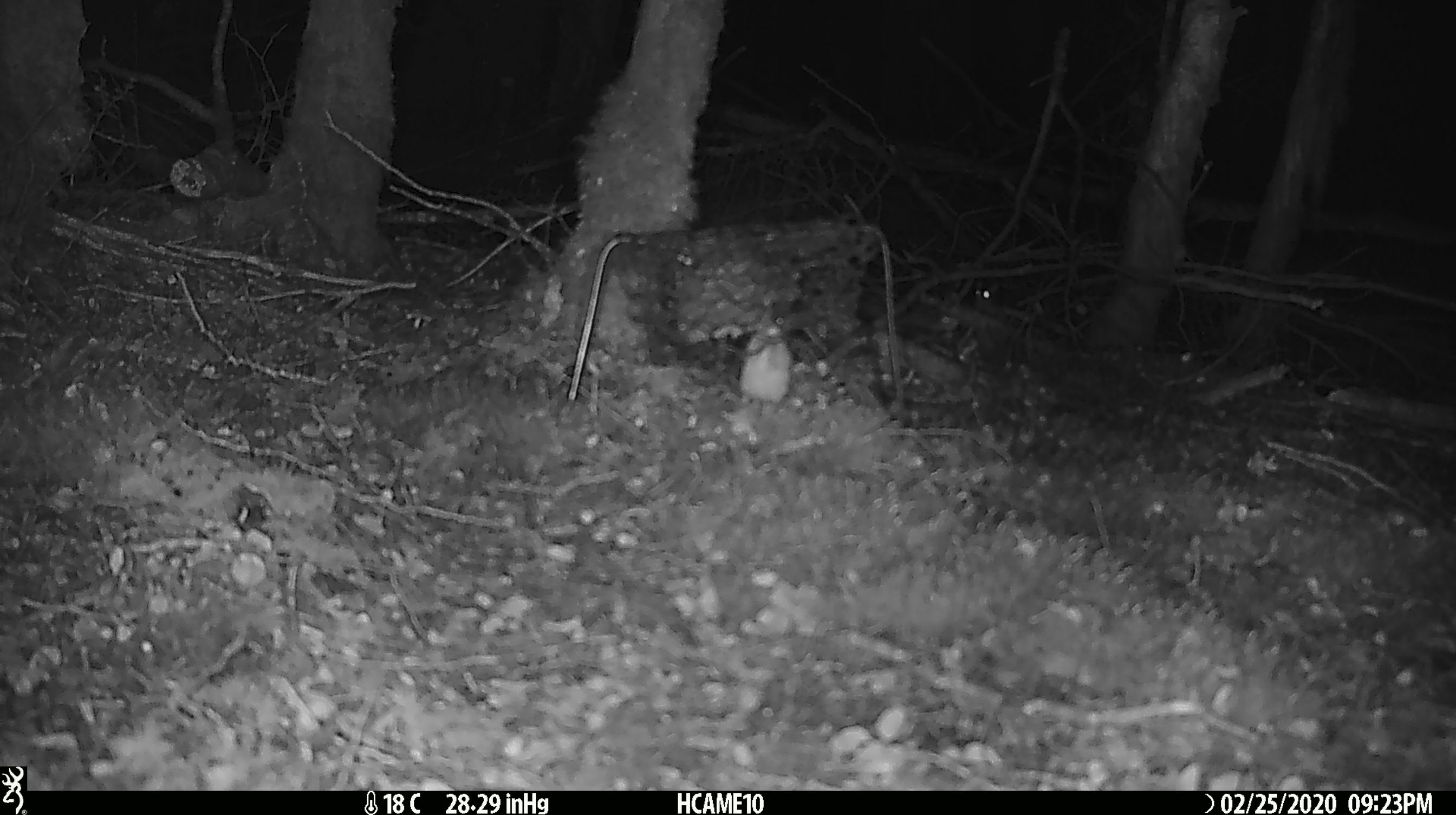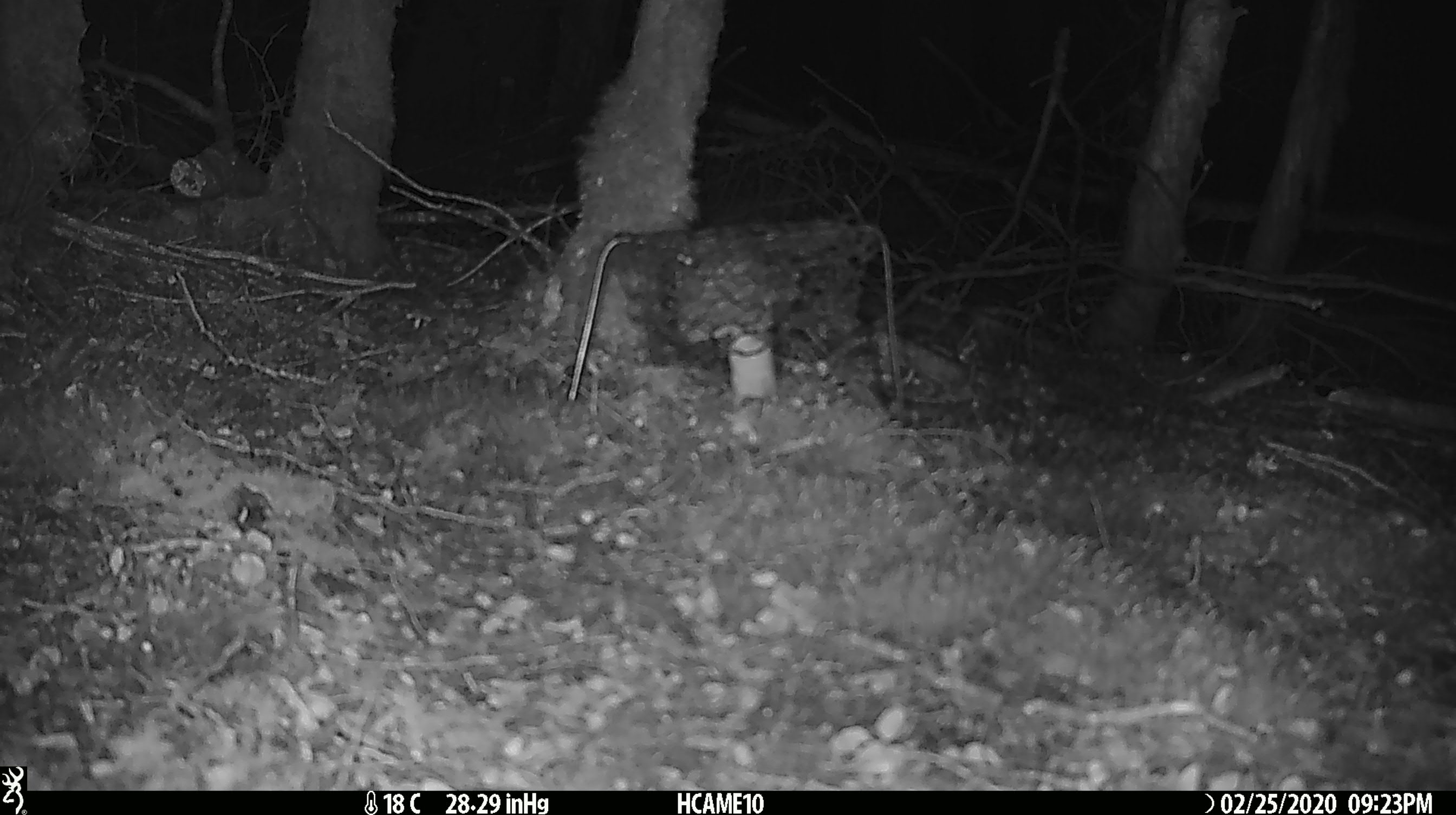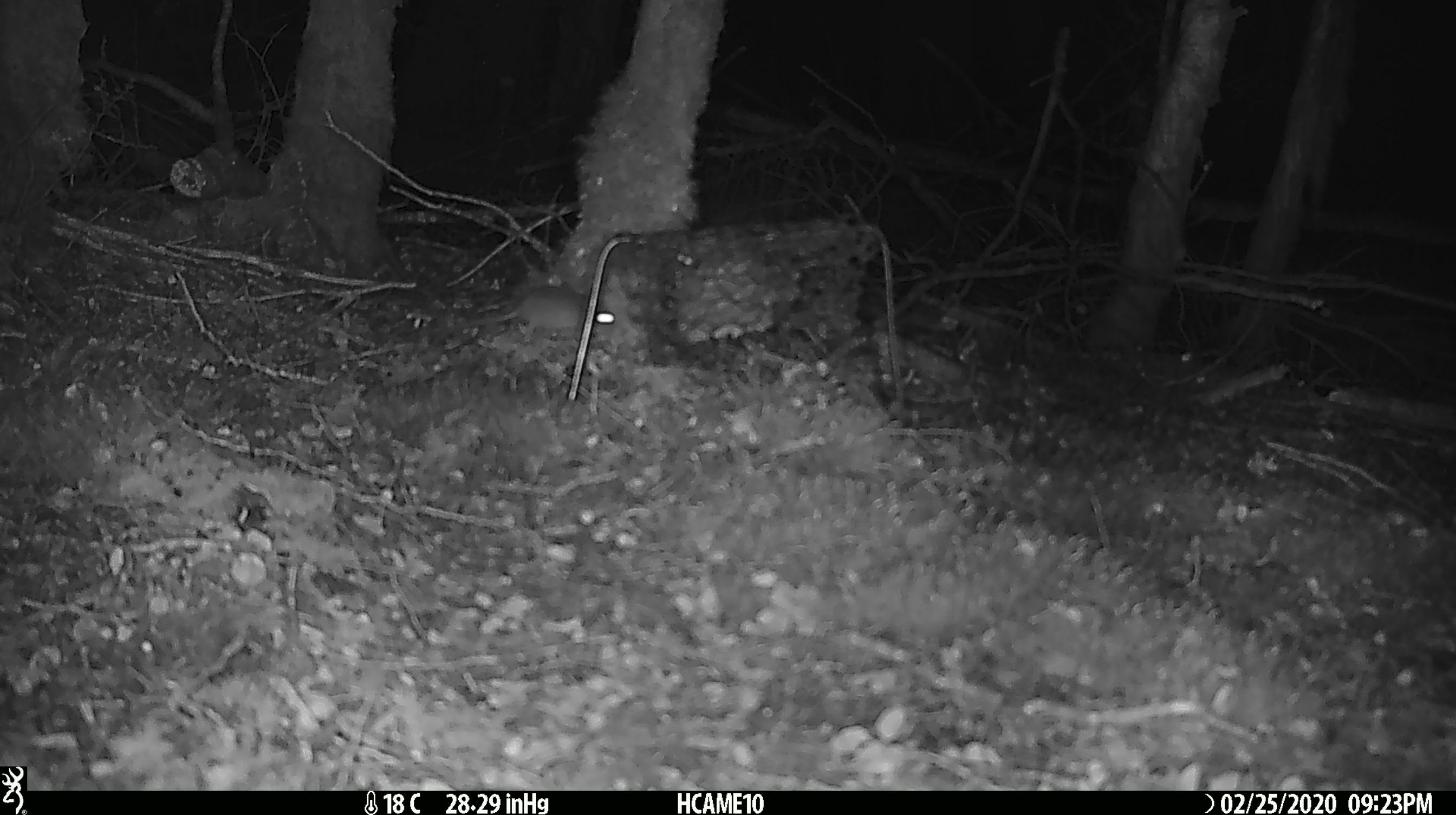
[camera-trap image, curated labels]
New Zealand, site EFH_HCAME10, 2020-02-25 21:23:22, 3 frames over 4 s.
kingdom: Animalia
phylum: Chordata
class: Mammalia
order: Rodentia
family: Muridae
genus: Mus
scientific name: Mus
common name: mouse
Mouse (Mus).